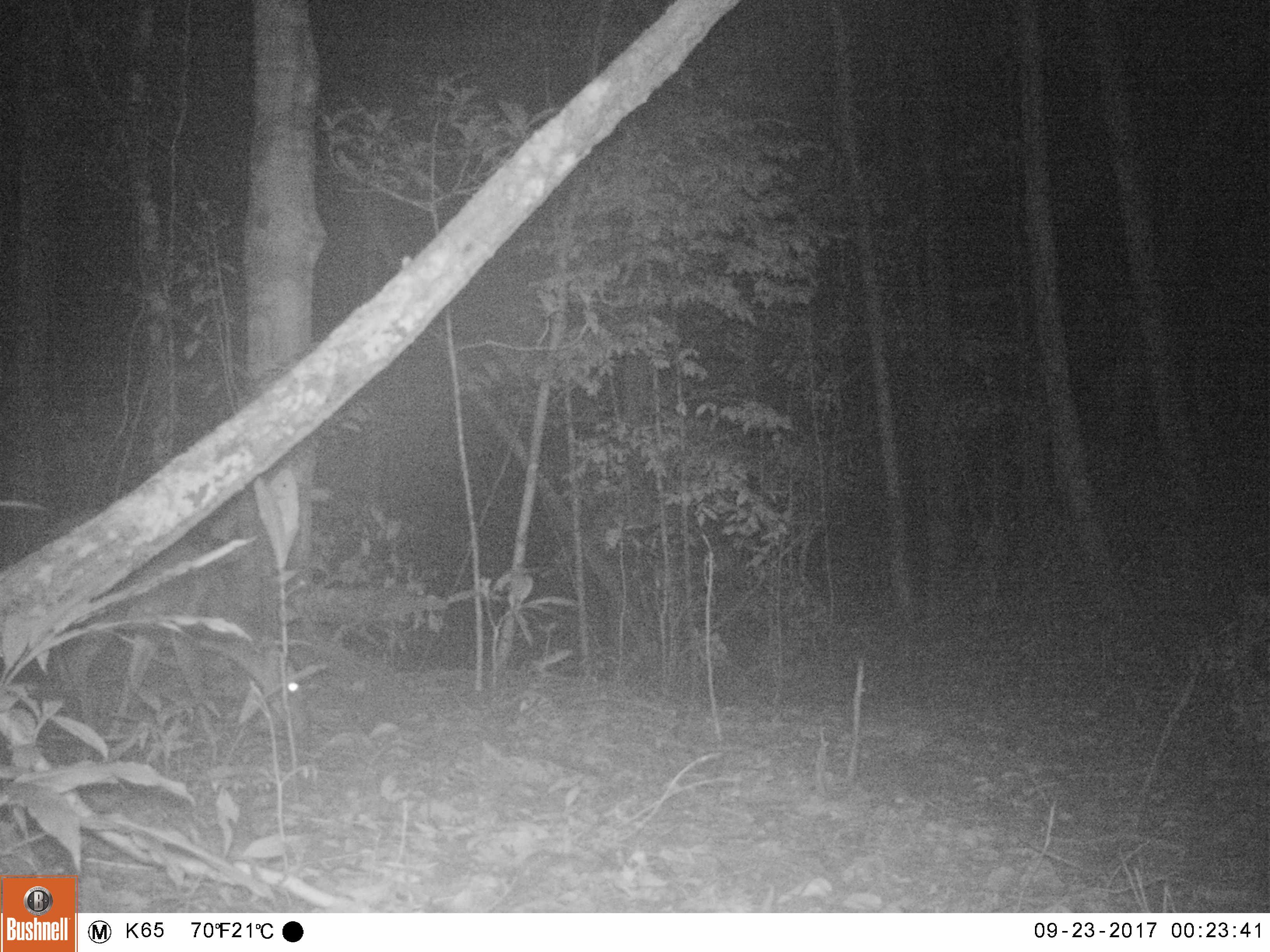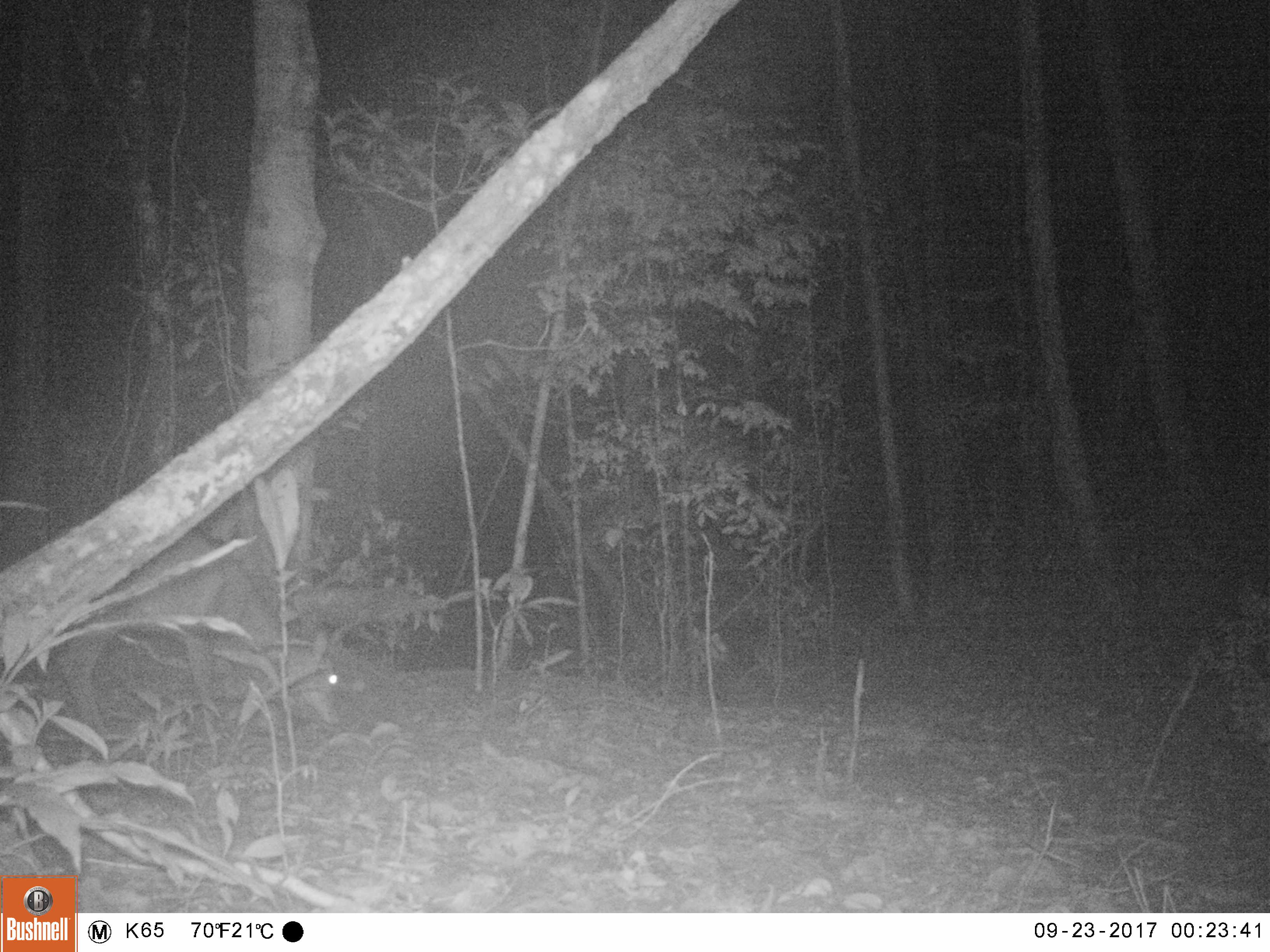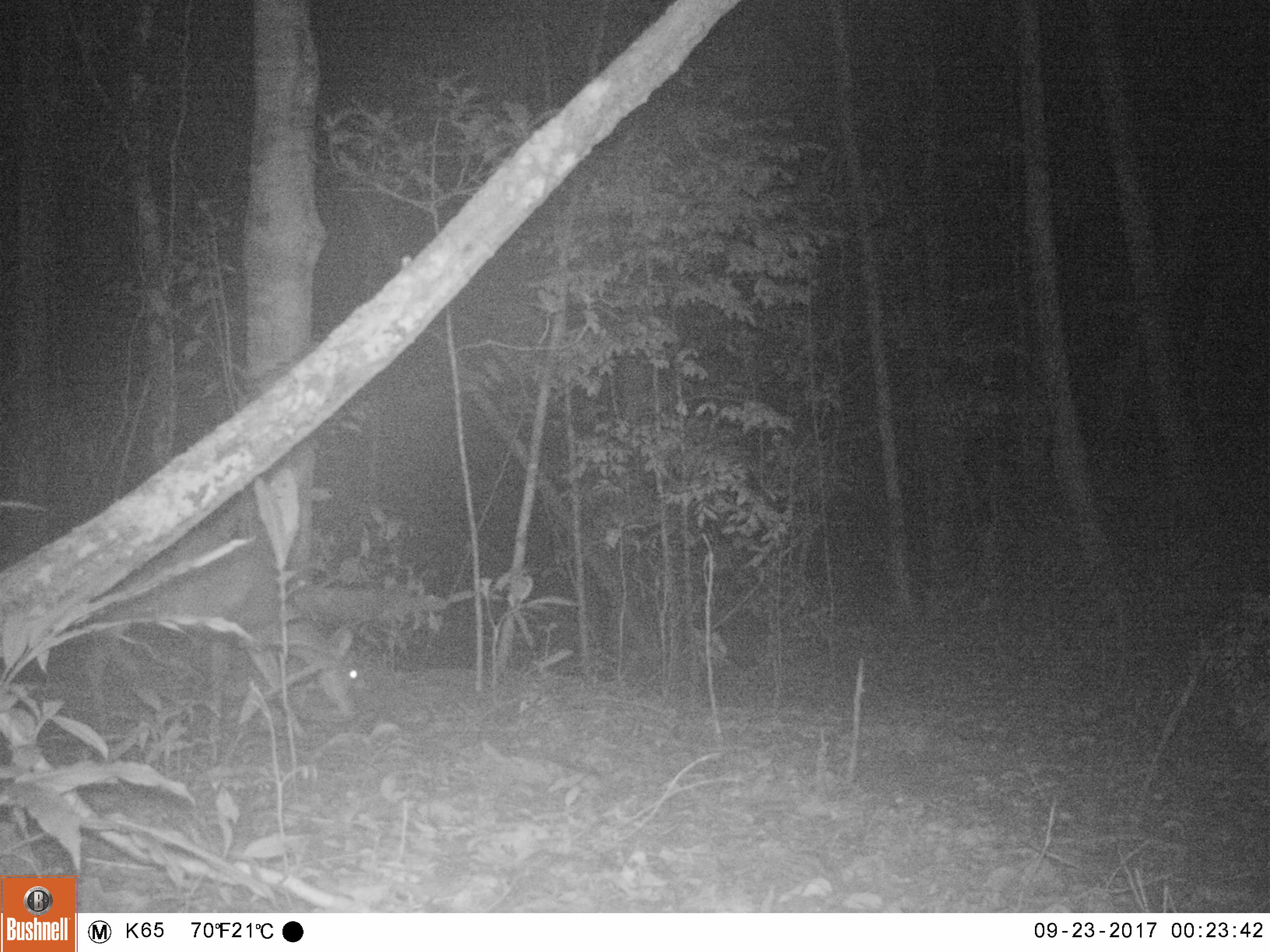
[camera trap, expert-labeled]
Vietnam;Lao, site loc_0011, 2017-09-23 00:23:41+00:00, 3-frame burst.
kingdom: Animalia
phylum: Chordata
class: Mammalia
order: Artiodactyla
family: Cervidae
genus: Muntiacus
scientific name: Muntiacus vuquangensis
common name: large-antlered muntjac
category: large antlered muntjac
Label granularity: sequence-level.